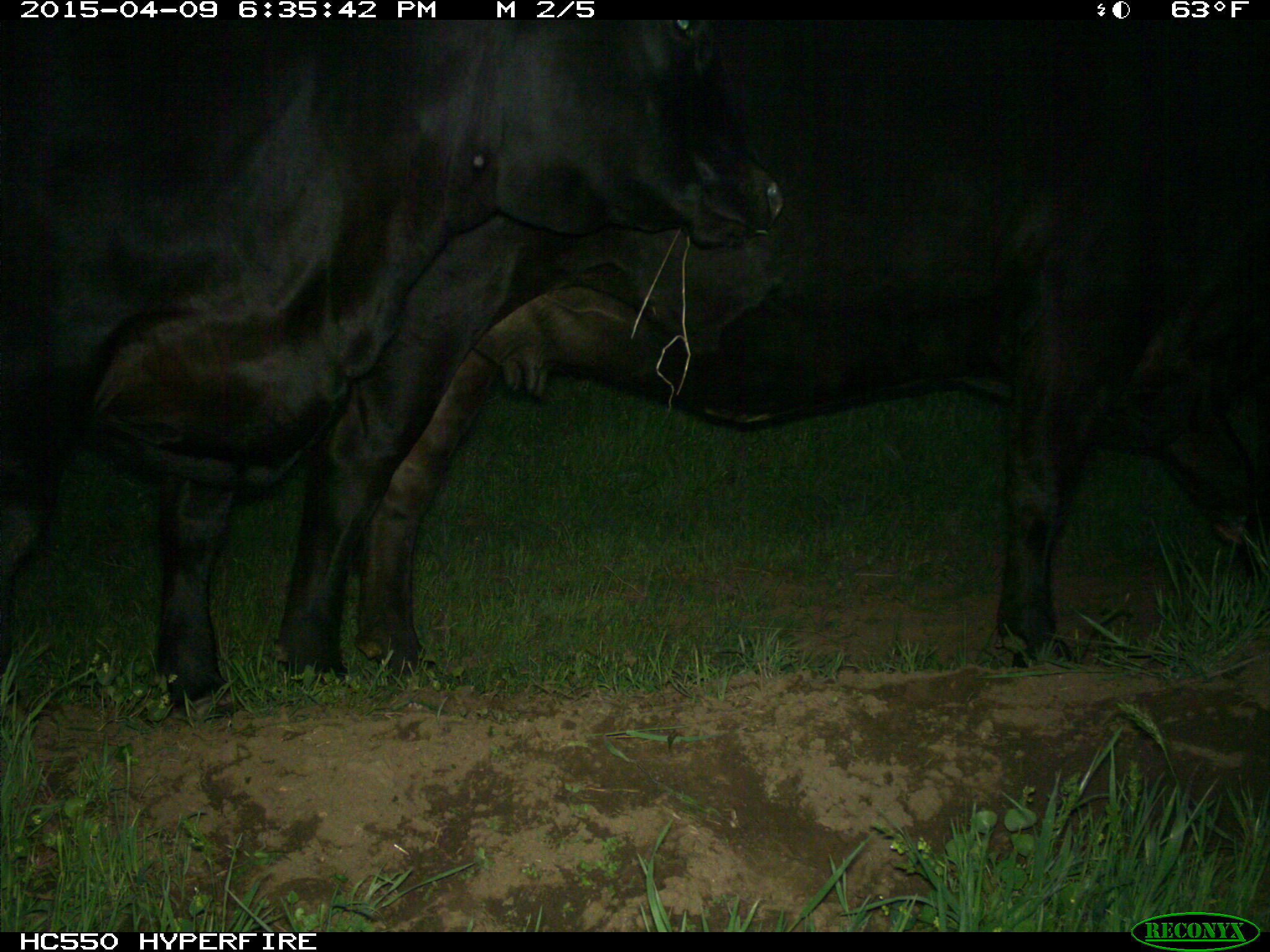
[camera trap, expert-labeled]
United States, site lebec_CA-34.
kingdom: Animalia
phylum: Chordata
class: Mammalia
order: Artiodactyla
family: Bovidae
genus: Bos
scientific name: Bos taurus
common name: domestic cow